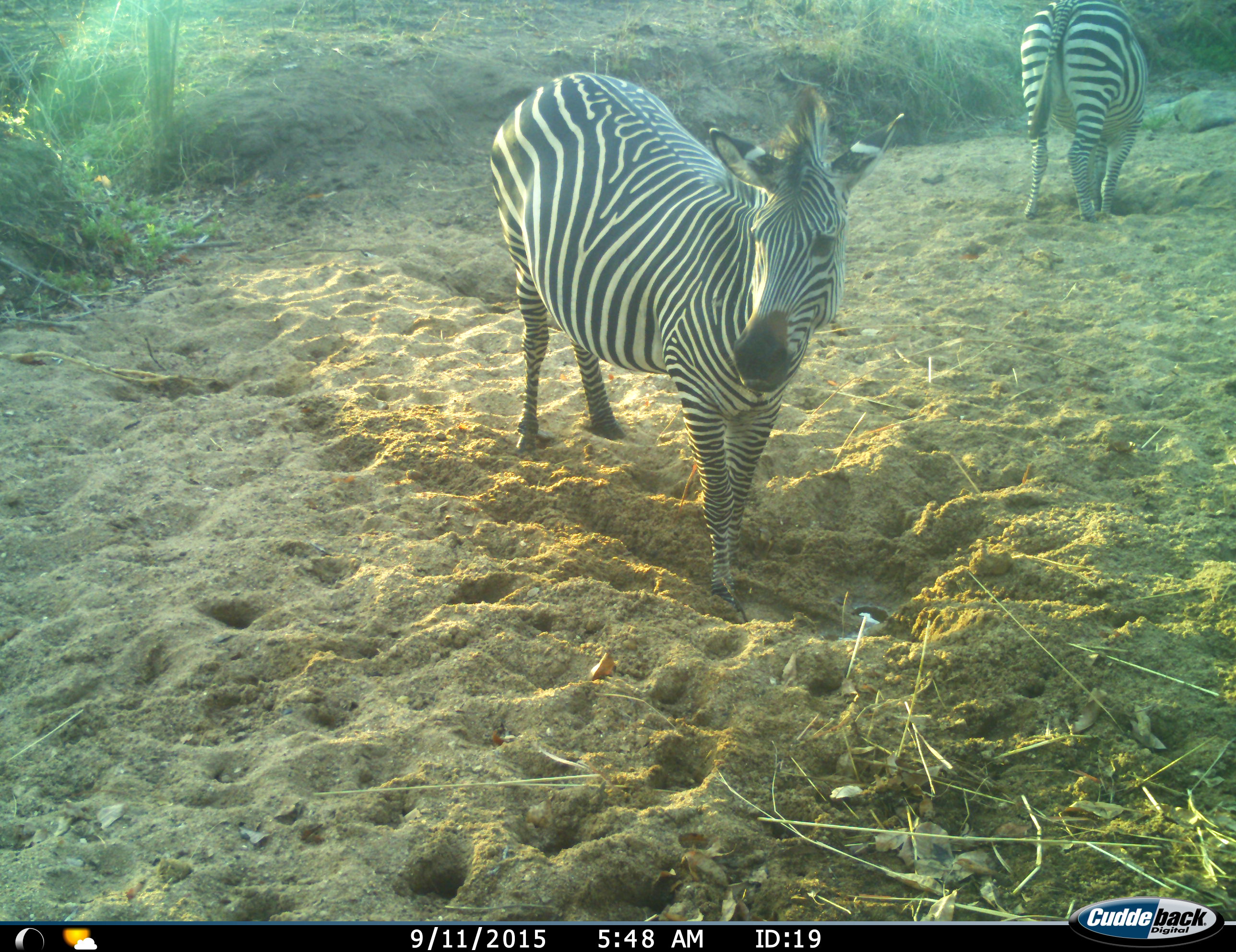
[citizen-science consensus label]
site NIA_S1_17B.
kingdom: Animalia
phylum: Chordata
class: Mammalia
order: Perissodactyla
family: Equidae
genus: Equus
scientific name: Equus quagga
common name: plains zebra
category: zebraplains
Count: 2.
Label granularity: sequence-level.